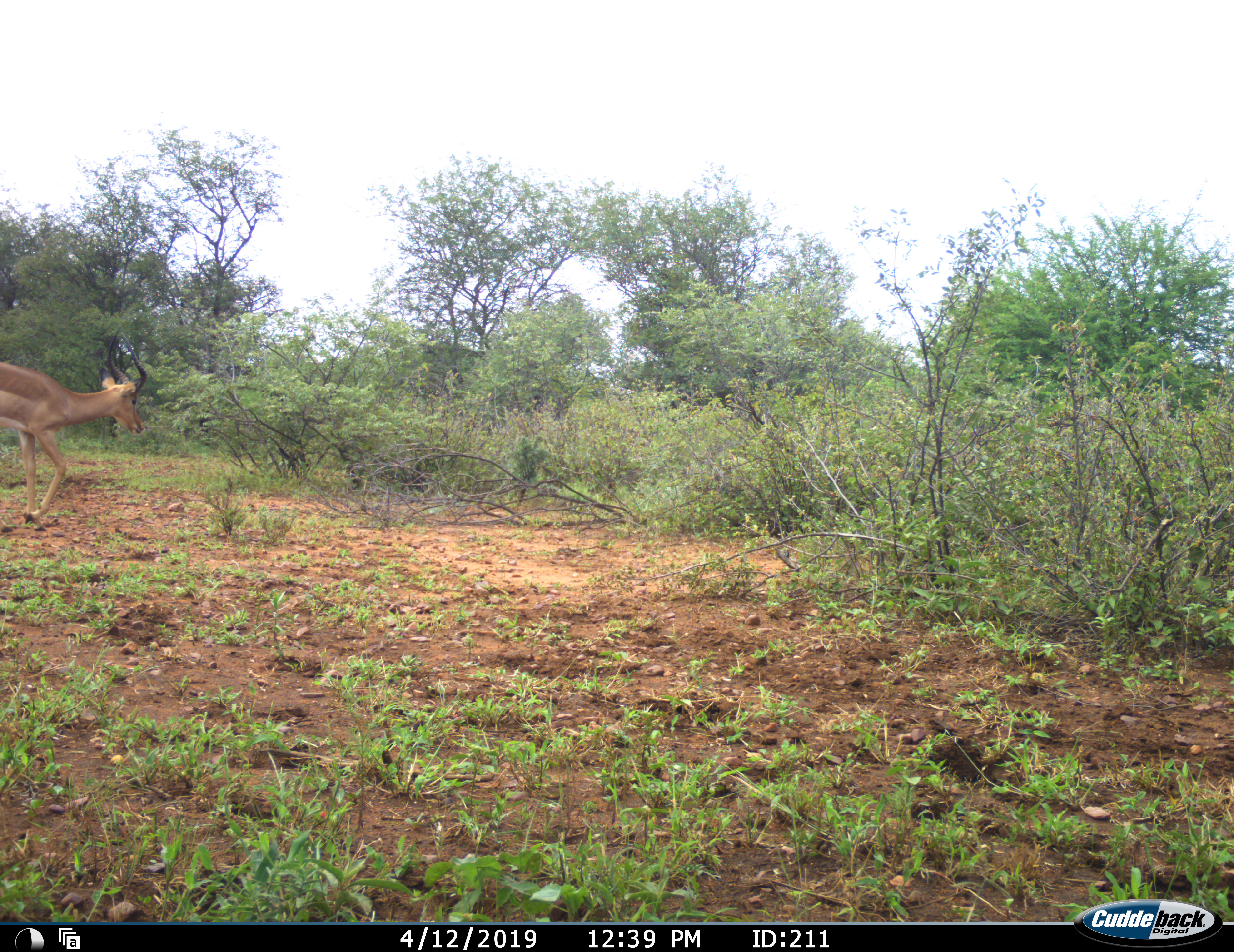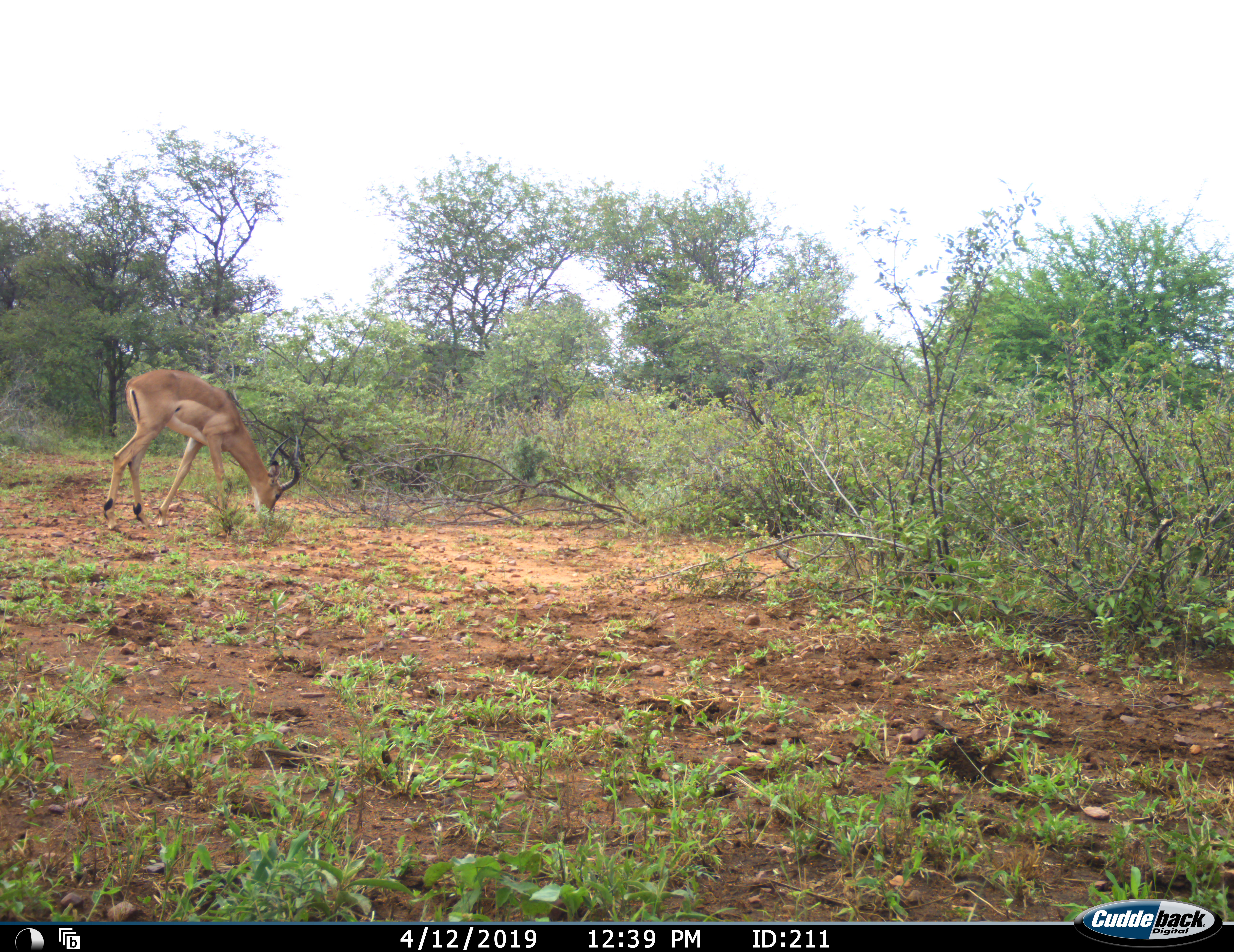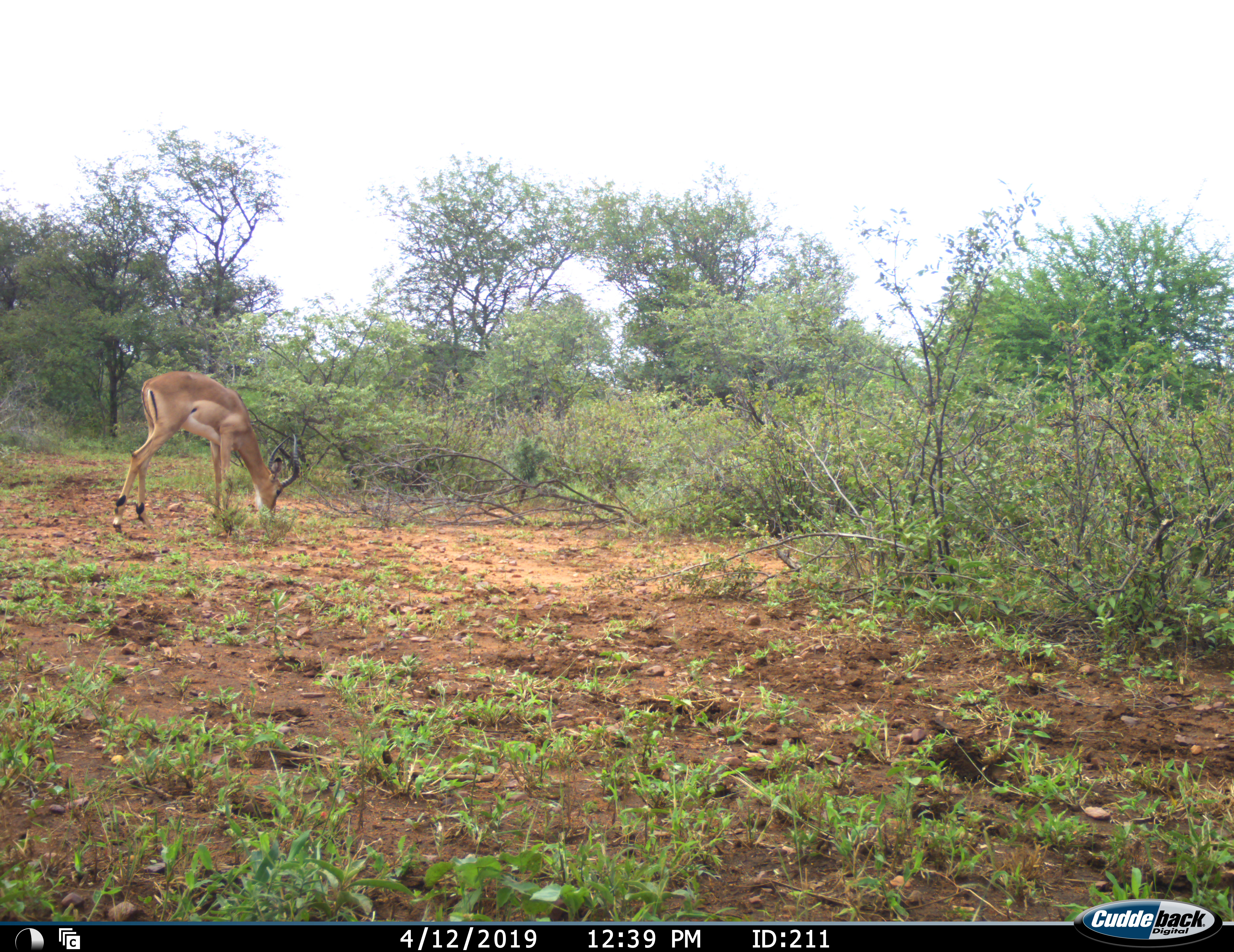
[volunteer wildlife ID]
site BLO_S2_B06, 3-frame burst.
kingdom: Animalia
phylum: Chordata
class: Mammalia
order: Artiodactyla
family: Bovidae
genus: Aepyceros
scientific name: Aepyceros melampus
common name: impala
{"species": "impala (Aepyceros melampus)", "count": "1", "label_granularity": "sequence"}